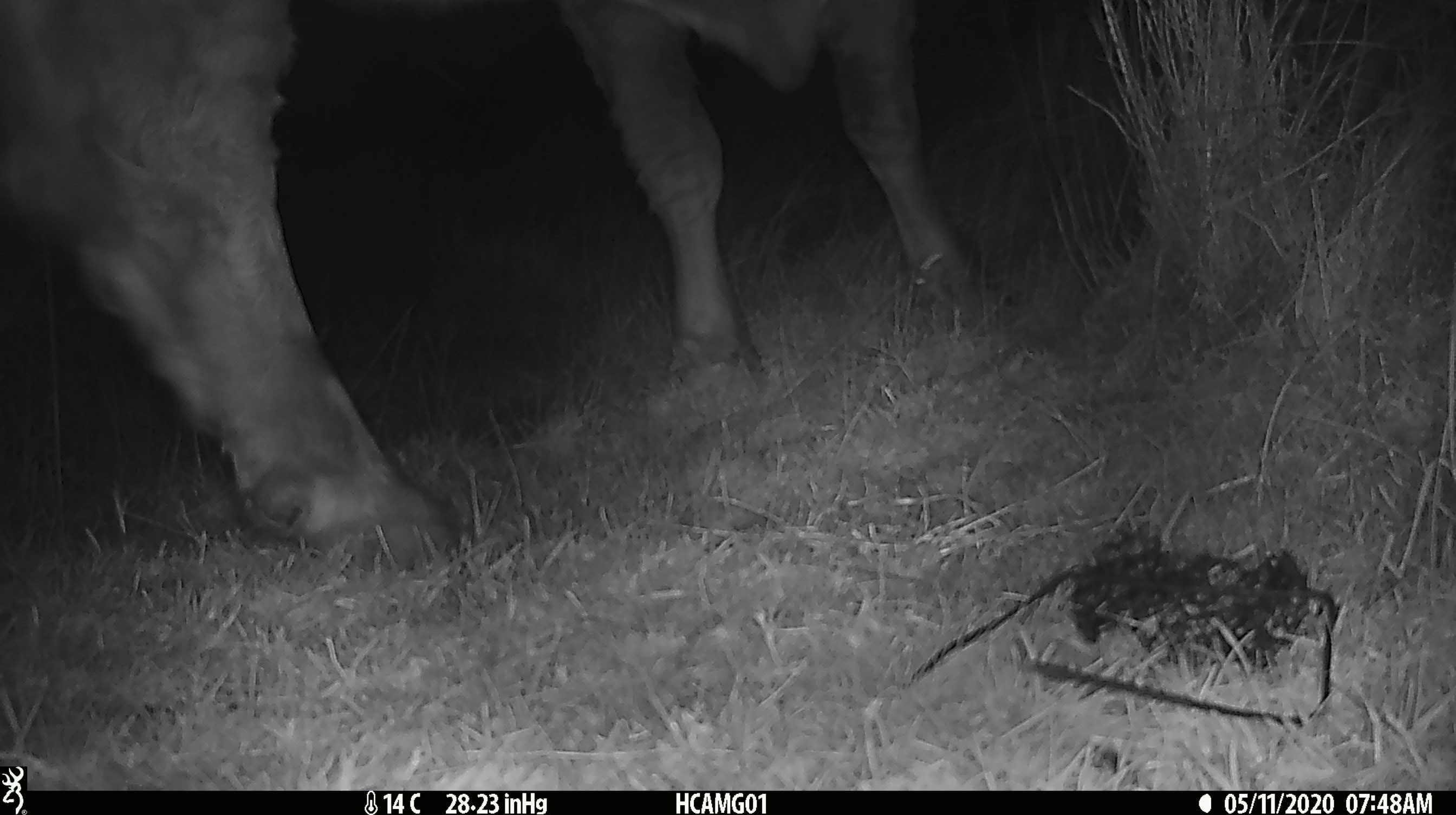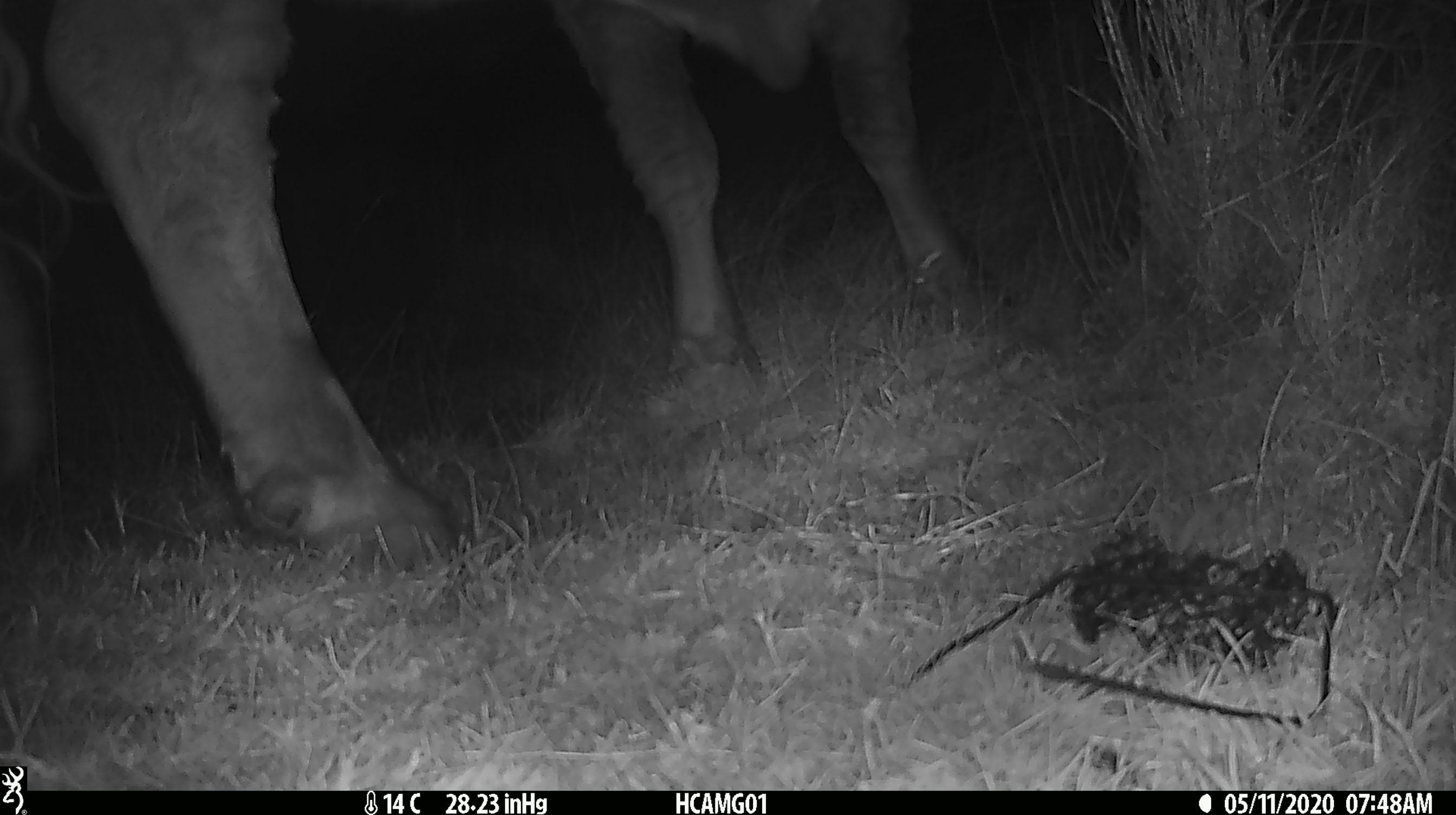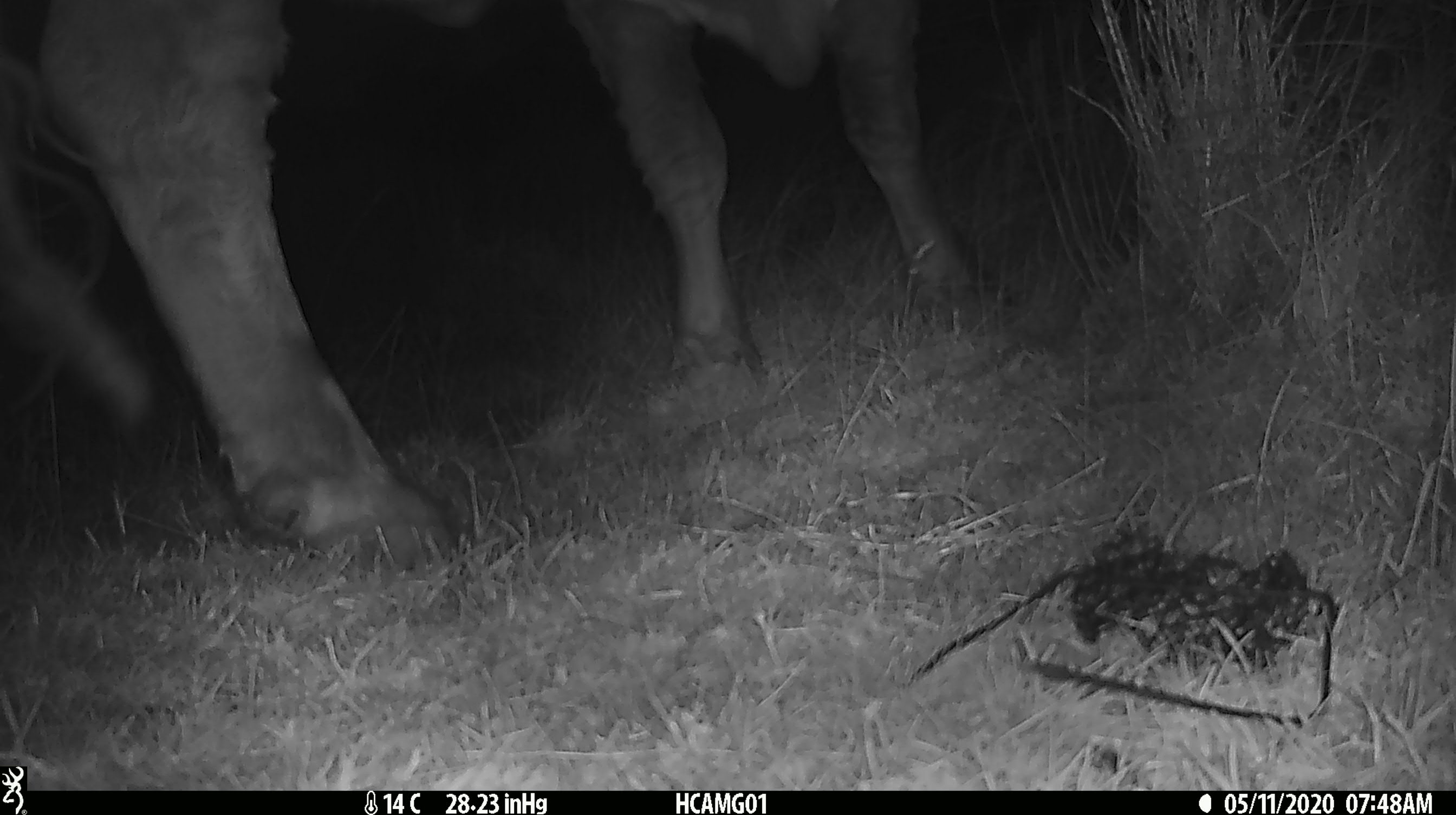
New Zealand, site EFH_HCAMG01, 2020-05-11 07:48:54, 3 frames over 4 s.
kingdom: Animalia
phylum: Chordata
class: Mammalia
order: Artiodactyla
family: Bovidae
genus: Bos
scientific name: Bos taurus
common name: domestic cow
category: cow